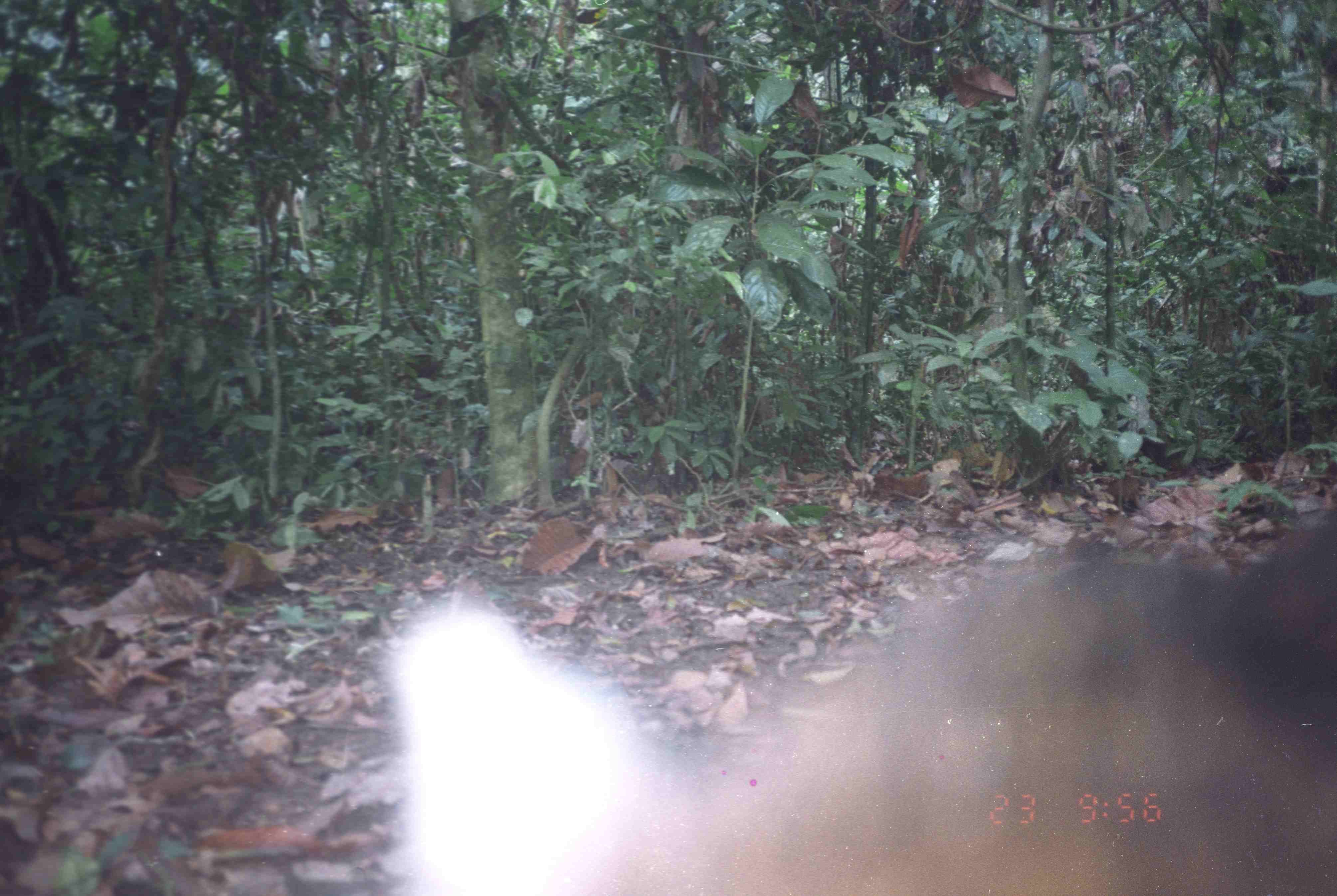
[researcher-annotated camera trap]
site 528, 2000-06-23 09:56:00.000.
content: unidentified animal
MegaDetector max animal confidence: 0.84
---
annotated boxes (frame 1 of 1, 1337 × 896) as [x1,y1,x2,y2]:
unknown: [383,514,1337,895]